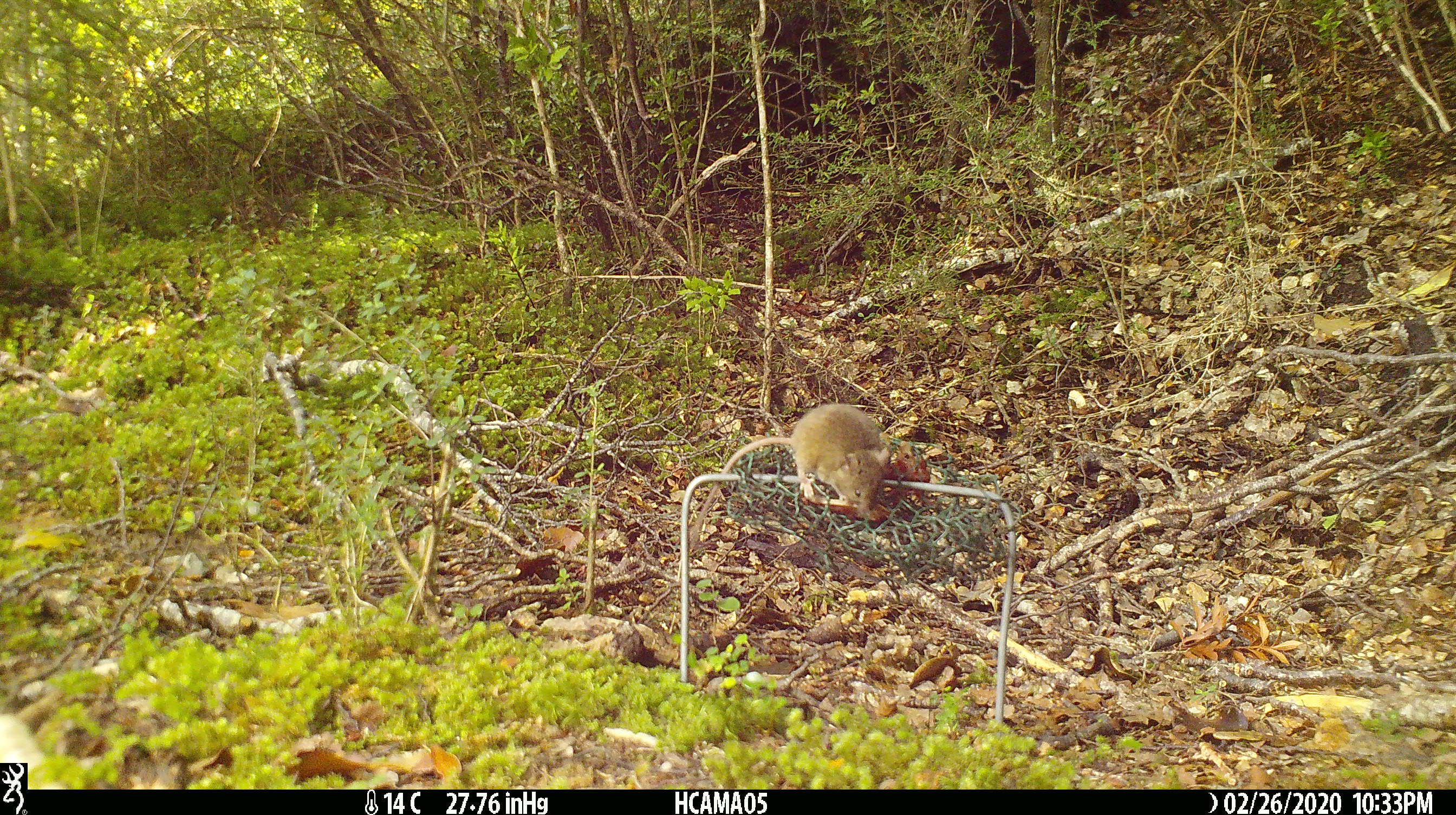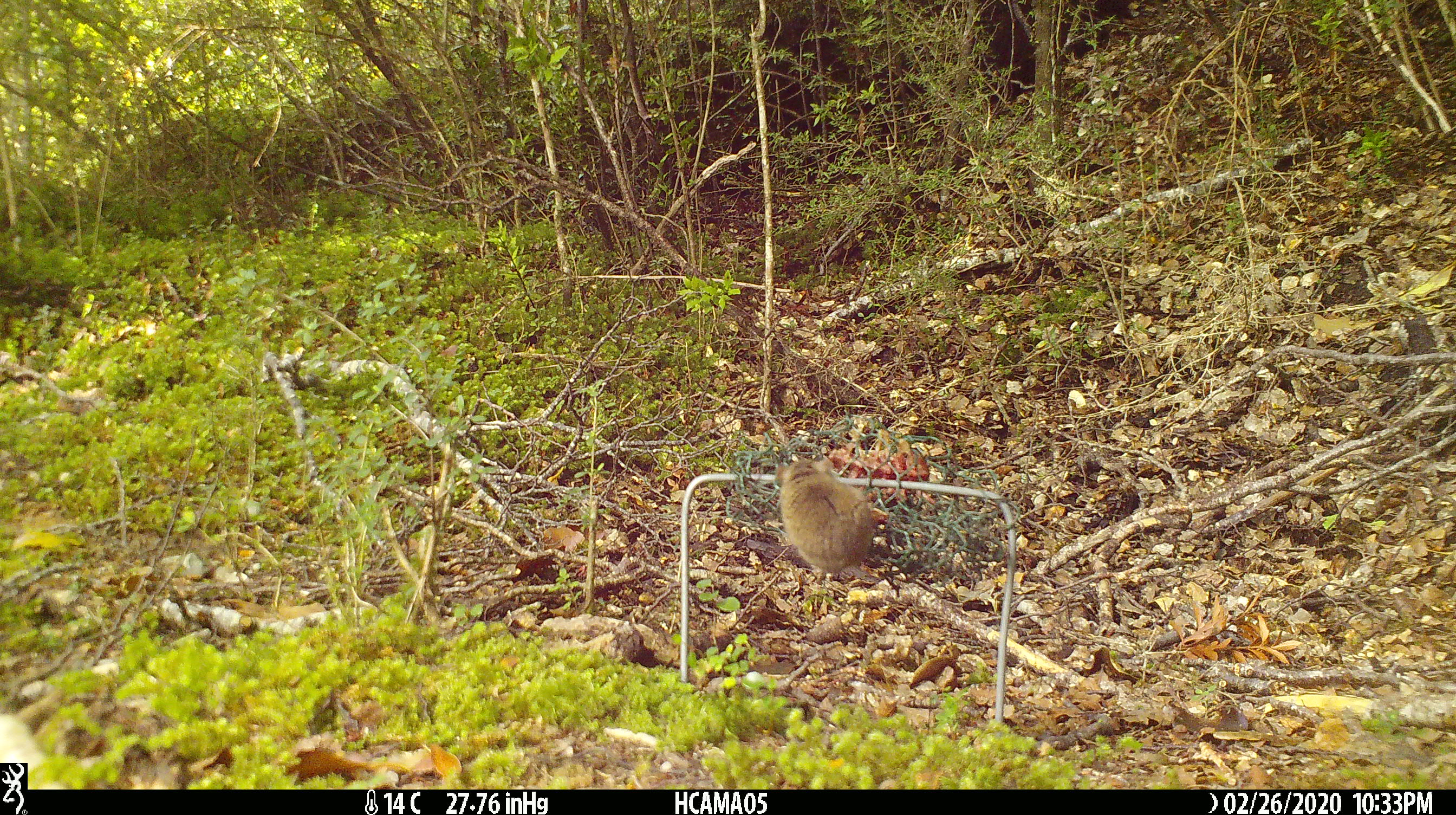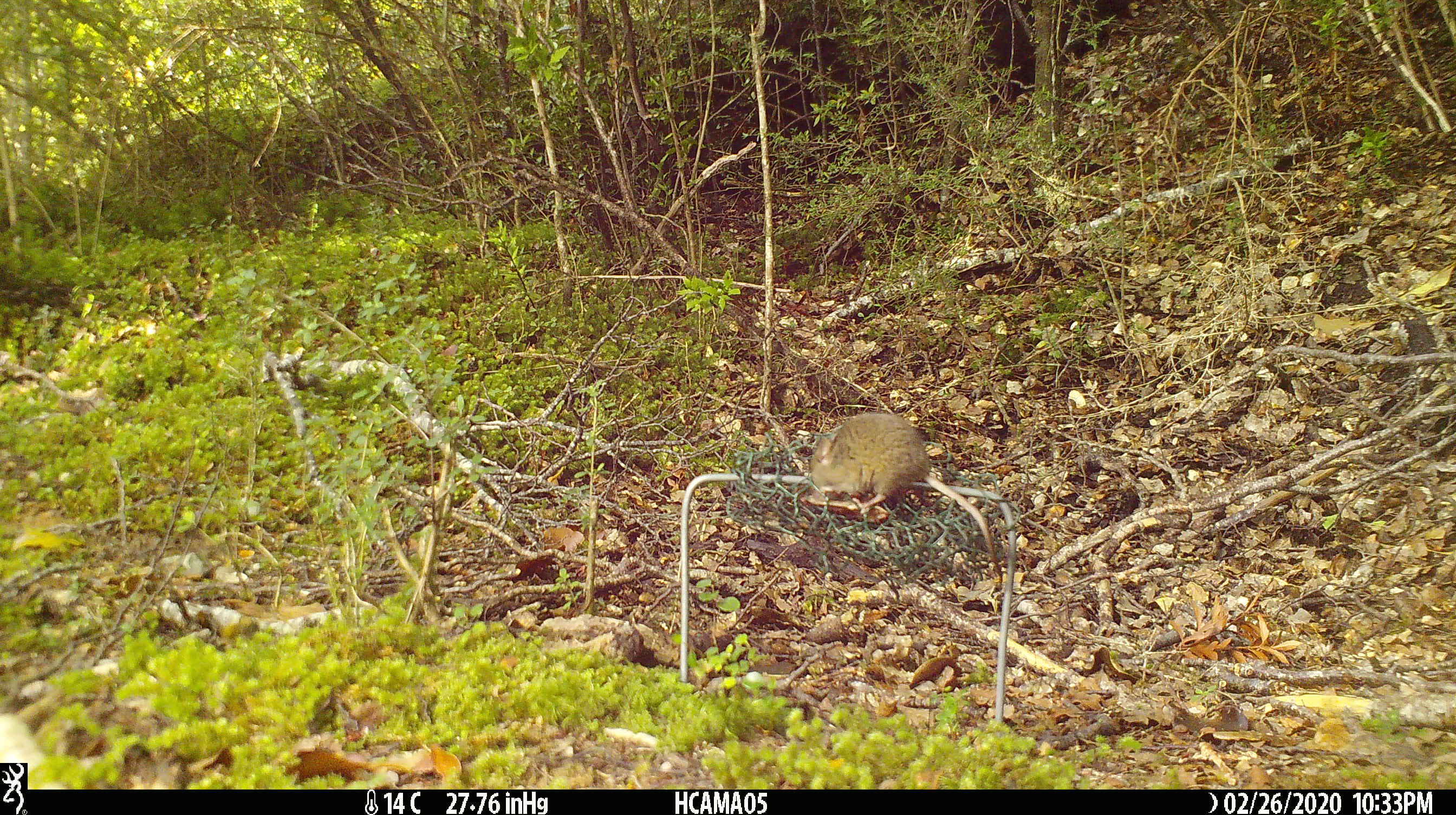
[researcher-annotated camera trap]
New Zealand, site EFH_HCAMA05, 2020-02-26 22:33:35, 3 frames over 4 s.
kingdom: Animalia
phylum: Chordata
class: Mammalia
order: Rodentia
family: Muridae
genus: Mus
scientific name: Mus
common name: mouse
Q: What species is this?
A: Mouse (Mus).